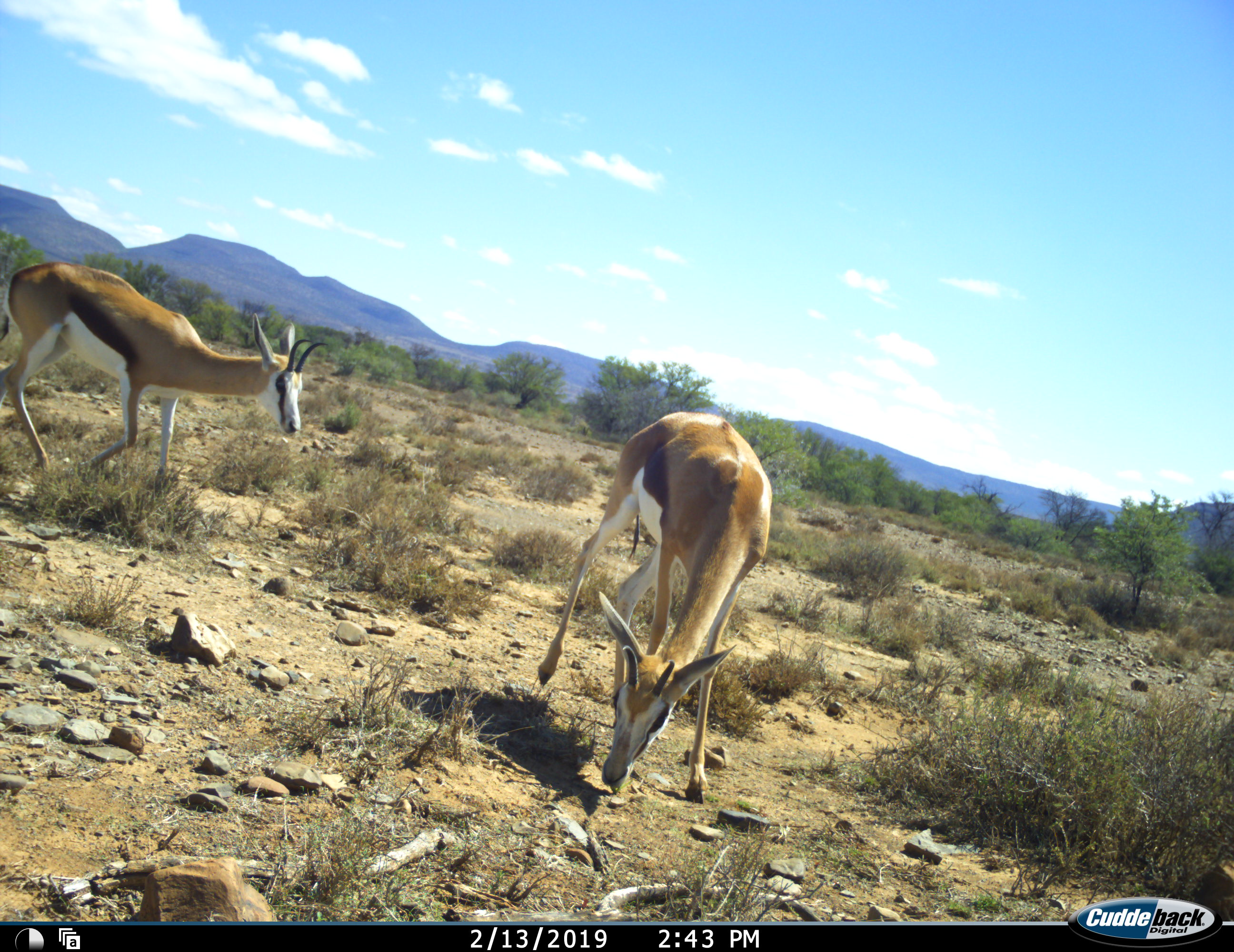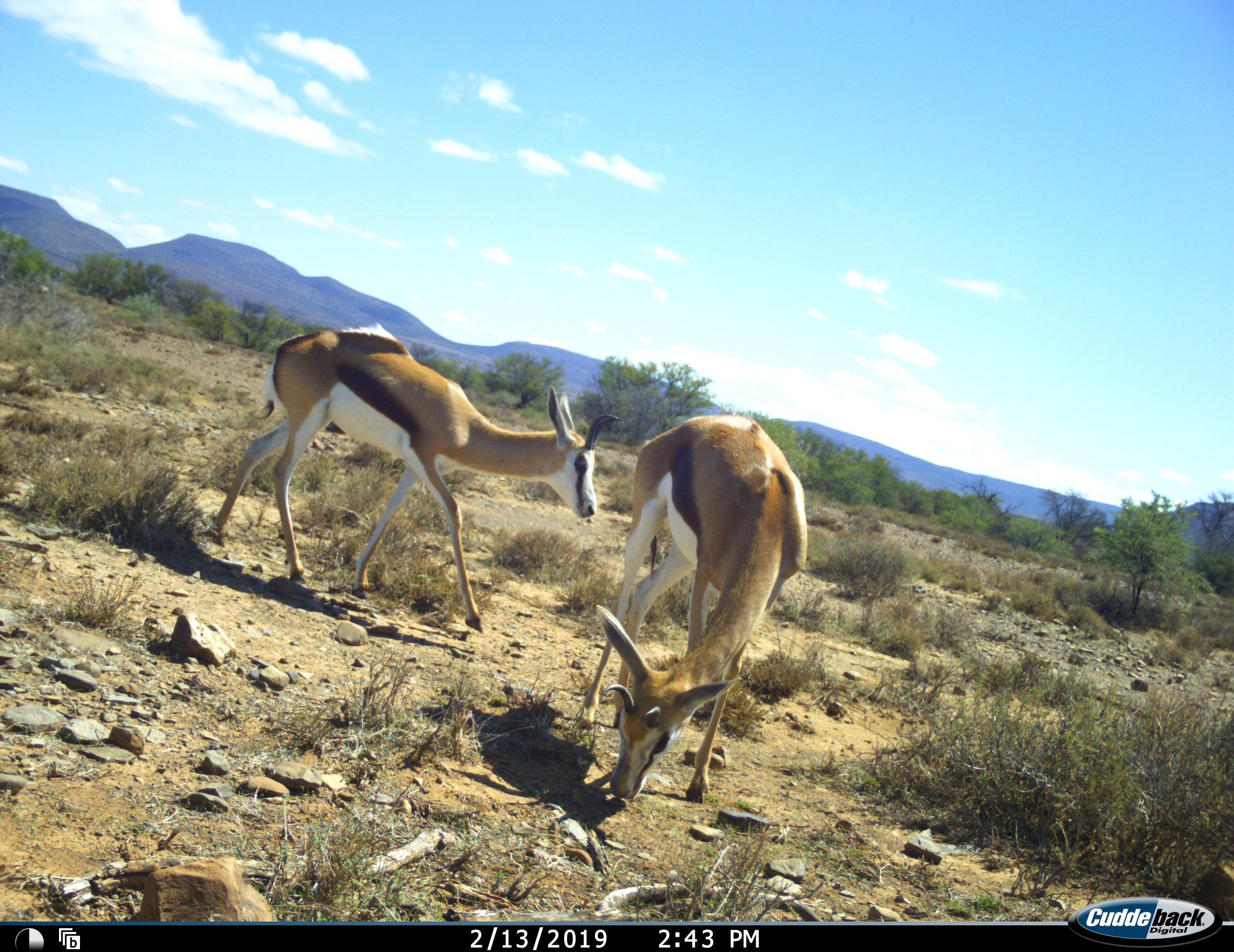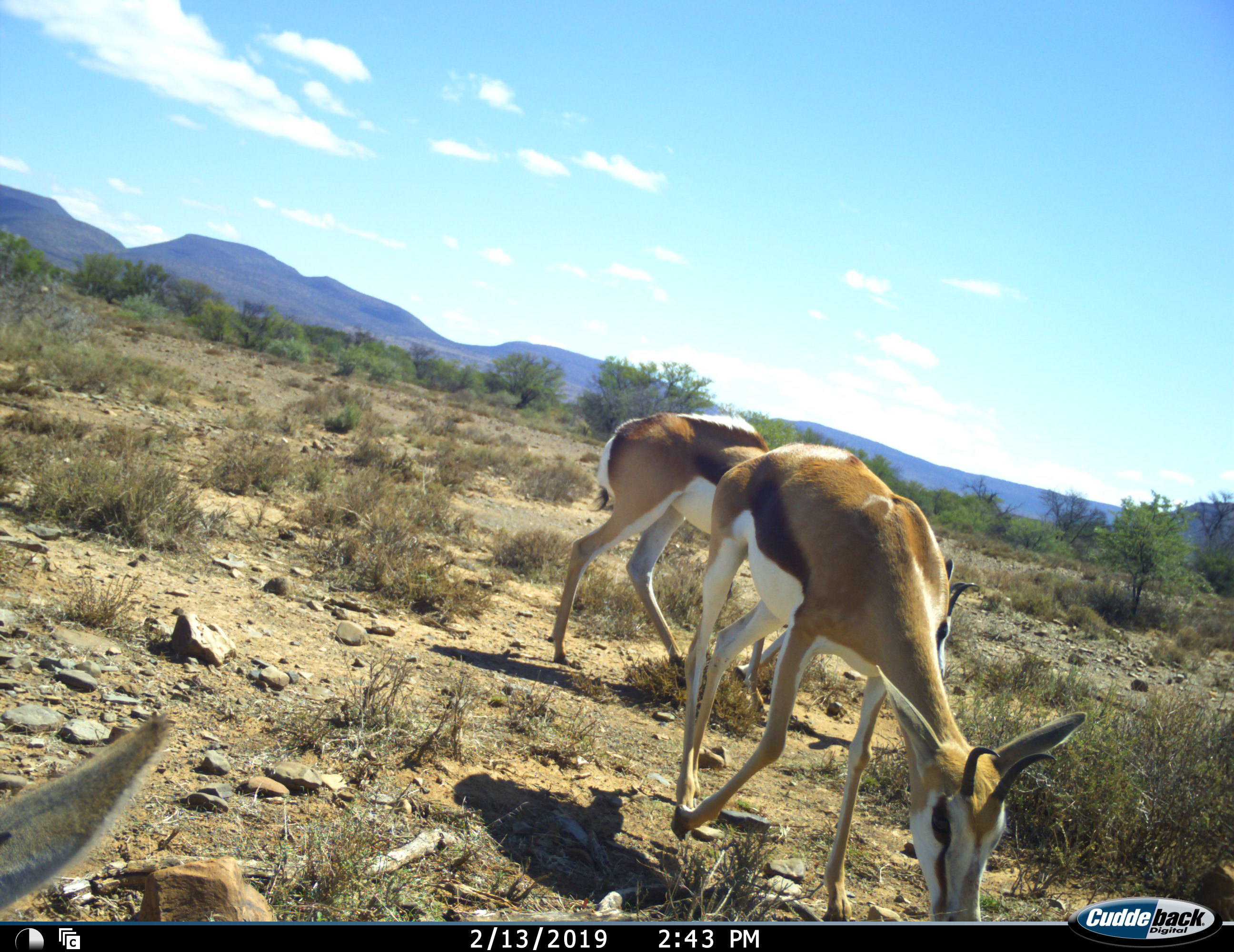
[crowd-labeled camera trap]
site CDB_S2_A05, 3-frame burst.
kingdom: Animalia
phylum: Chordata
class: Mammalia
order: Artiodactyla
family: Bovidae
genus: Antidorcas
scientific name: Antidorcas marsupialis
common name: springbok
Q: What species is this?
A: Springbok (Antidorcas marsupialis).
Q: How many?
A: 3.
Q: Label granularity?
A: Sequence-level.